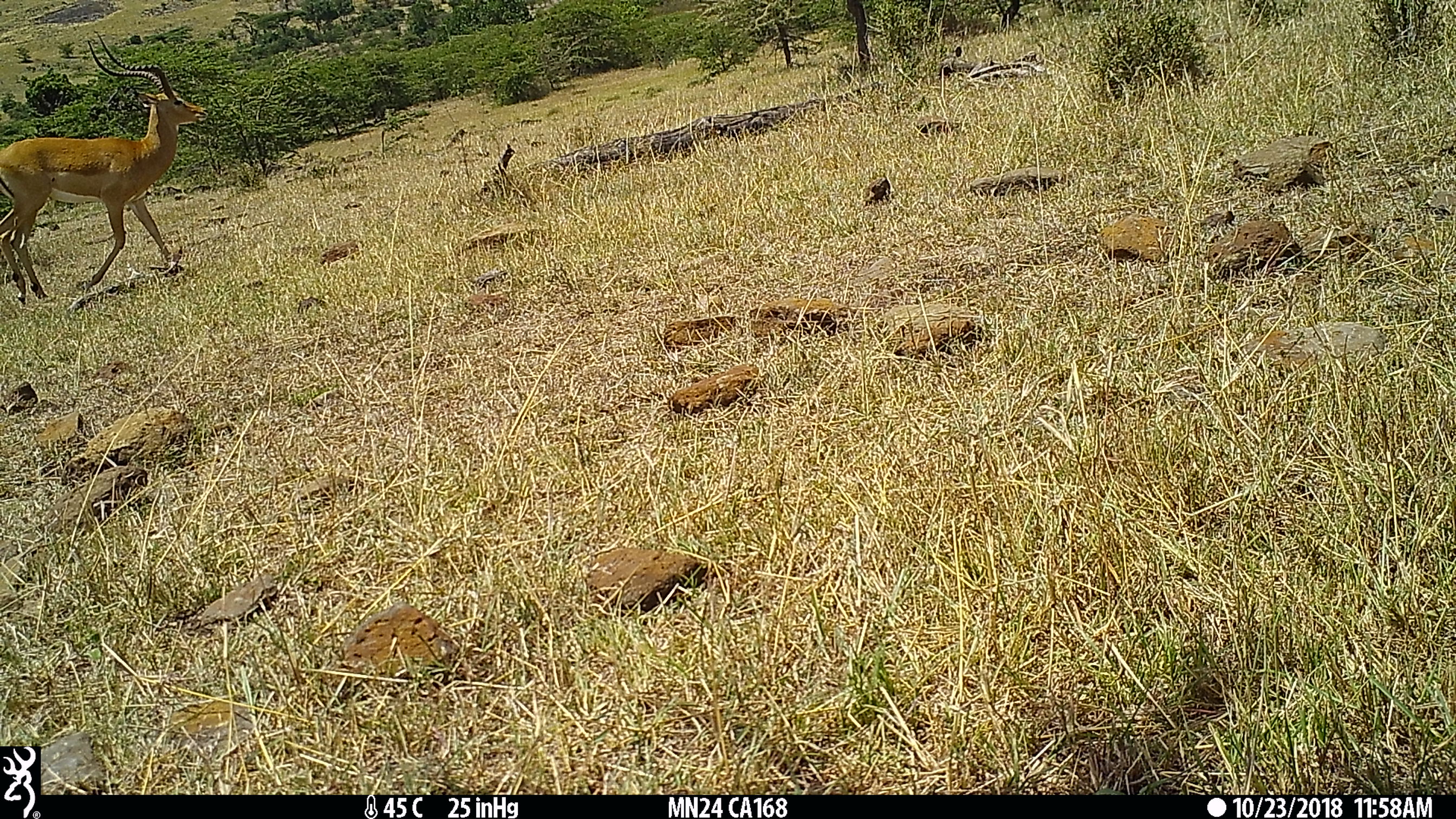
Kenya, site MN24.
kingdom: Animalia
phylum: Chordata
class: Mammalia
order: Artiodactyla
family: Bovidae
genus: Aepyceros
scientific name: Aepyceros melampus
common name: impala